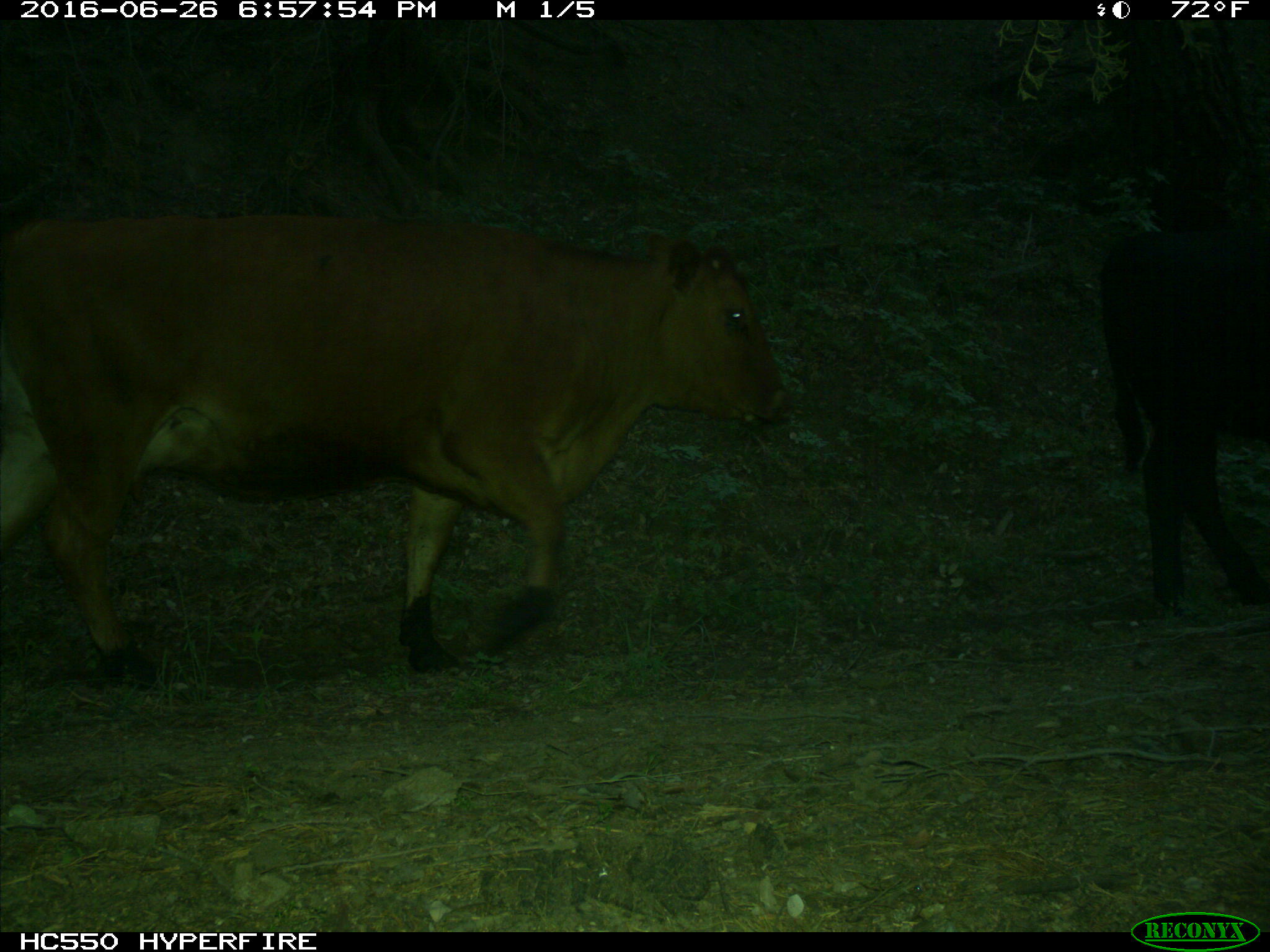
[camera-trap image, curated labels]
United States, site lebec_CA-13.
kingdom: Animalia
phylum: Chordata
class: Mammalia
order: Artiodactyla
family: Bovidae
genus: Bos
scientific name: Bos taurus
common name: domestic cow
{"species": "Bos taurus (domestic cow)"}